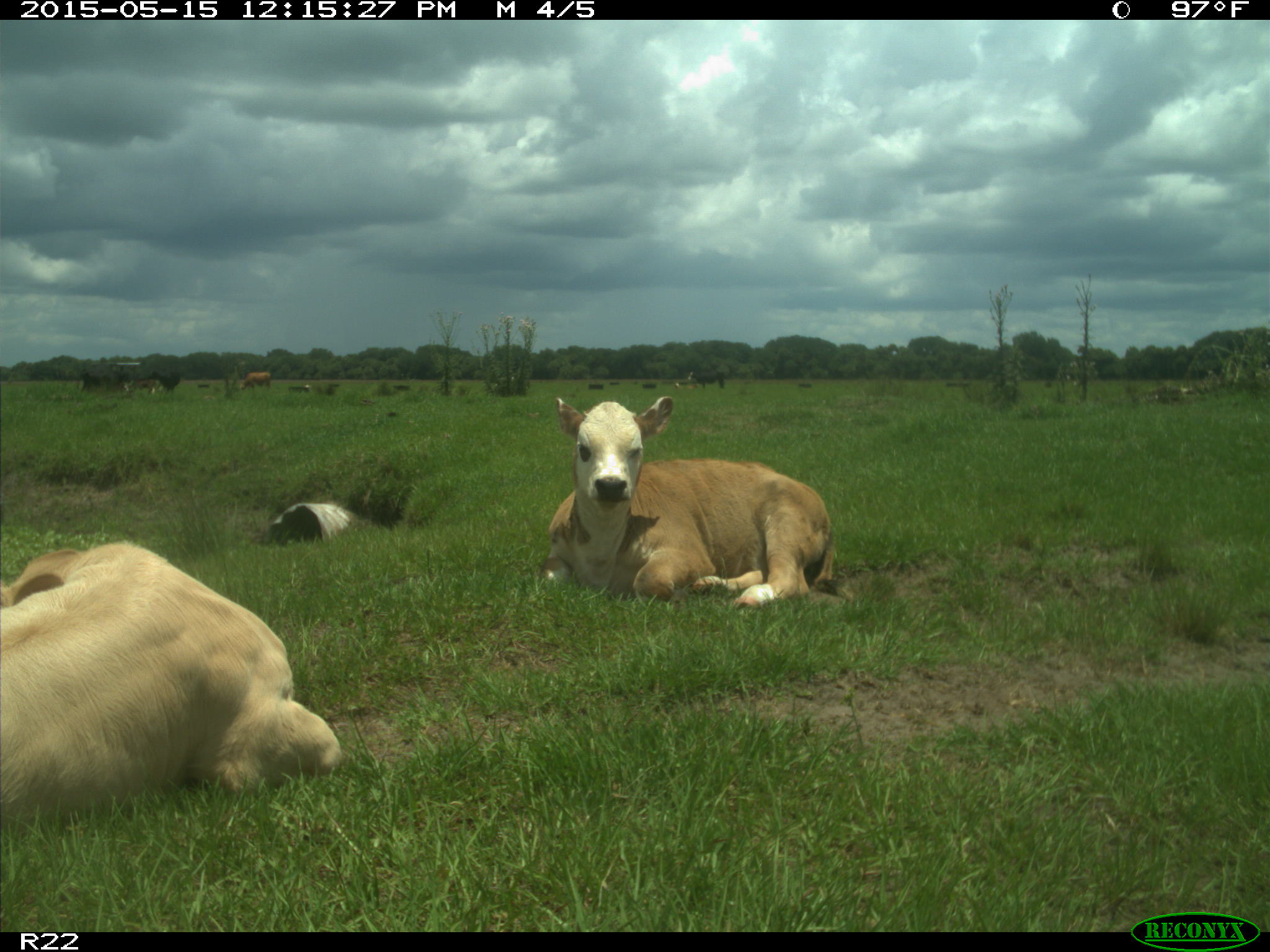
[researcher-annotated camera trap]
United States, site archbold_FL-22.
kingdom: Animalia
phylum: Chordata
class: Mammalia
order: Artiodactyla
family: Bovidae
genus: Bos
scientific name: Bos taurus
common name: domestic cow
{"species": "Bos taurus (domestic cow)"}